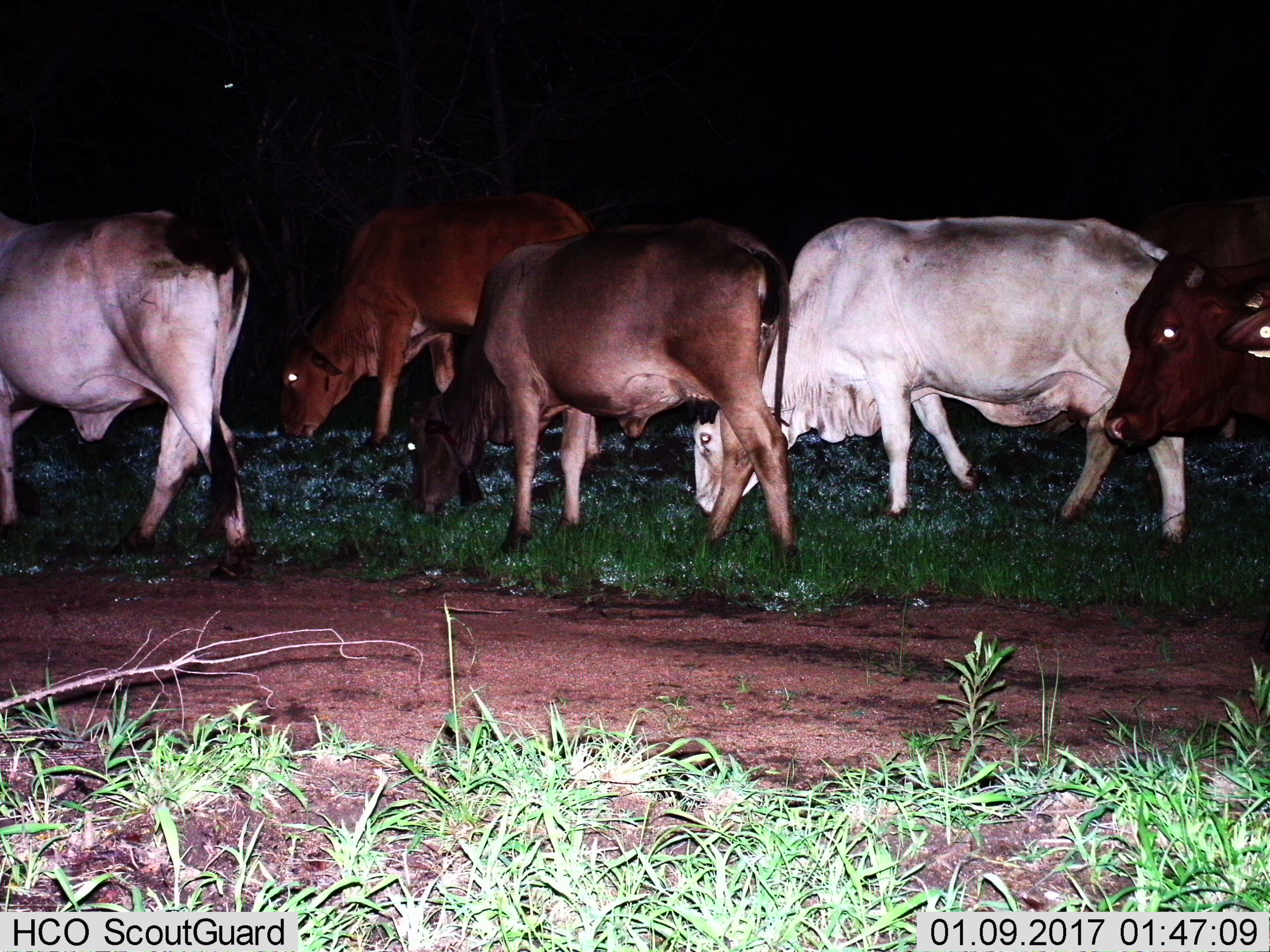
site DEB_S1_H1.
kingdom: Animalia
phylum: Chordata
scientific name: Vertebrata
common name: domestic animal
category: domesticanimal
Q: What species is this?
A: Domesticanimal (domestic animal) (Vertebrata).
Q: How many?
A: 5.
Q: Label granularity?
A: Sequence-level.